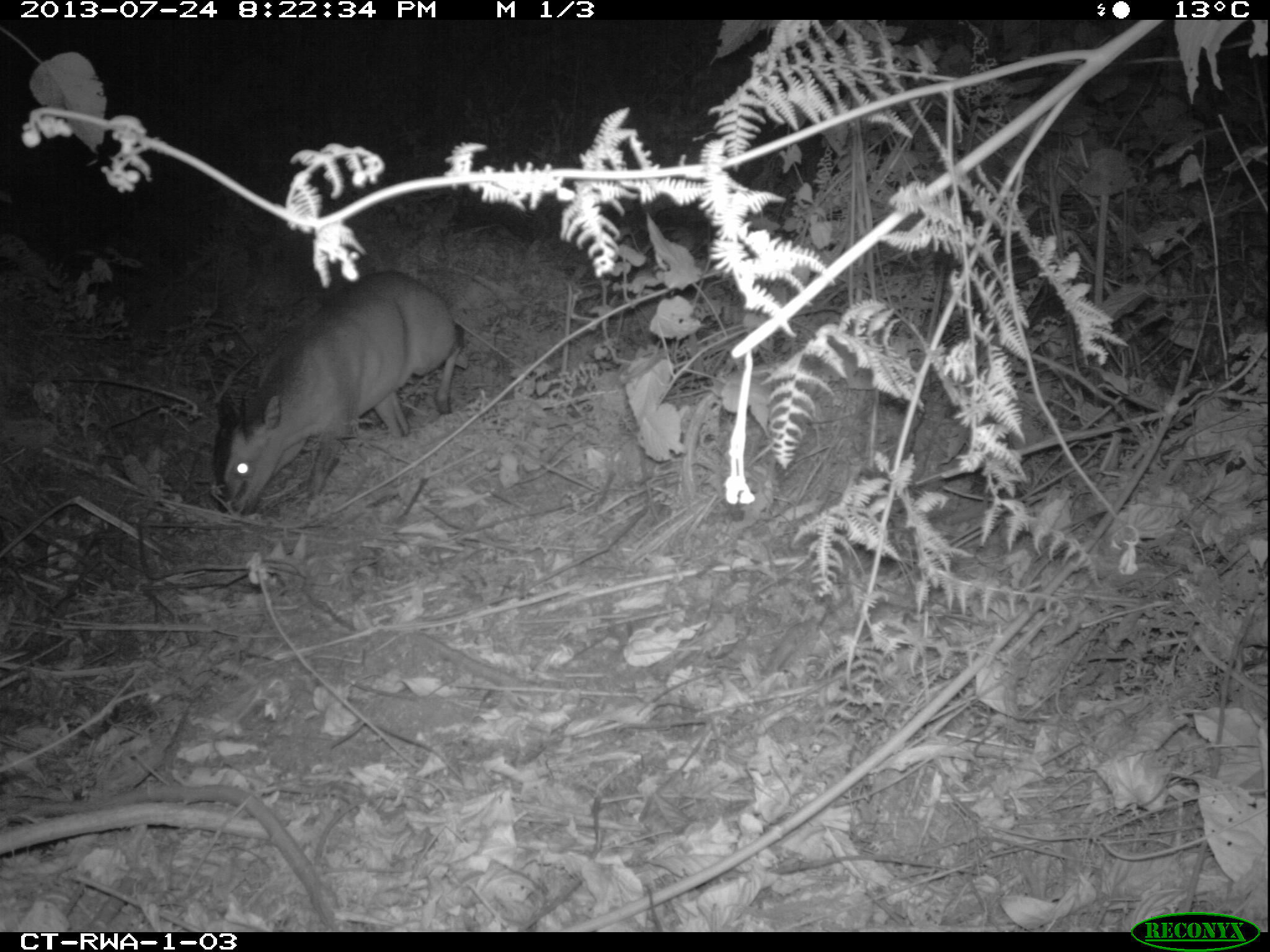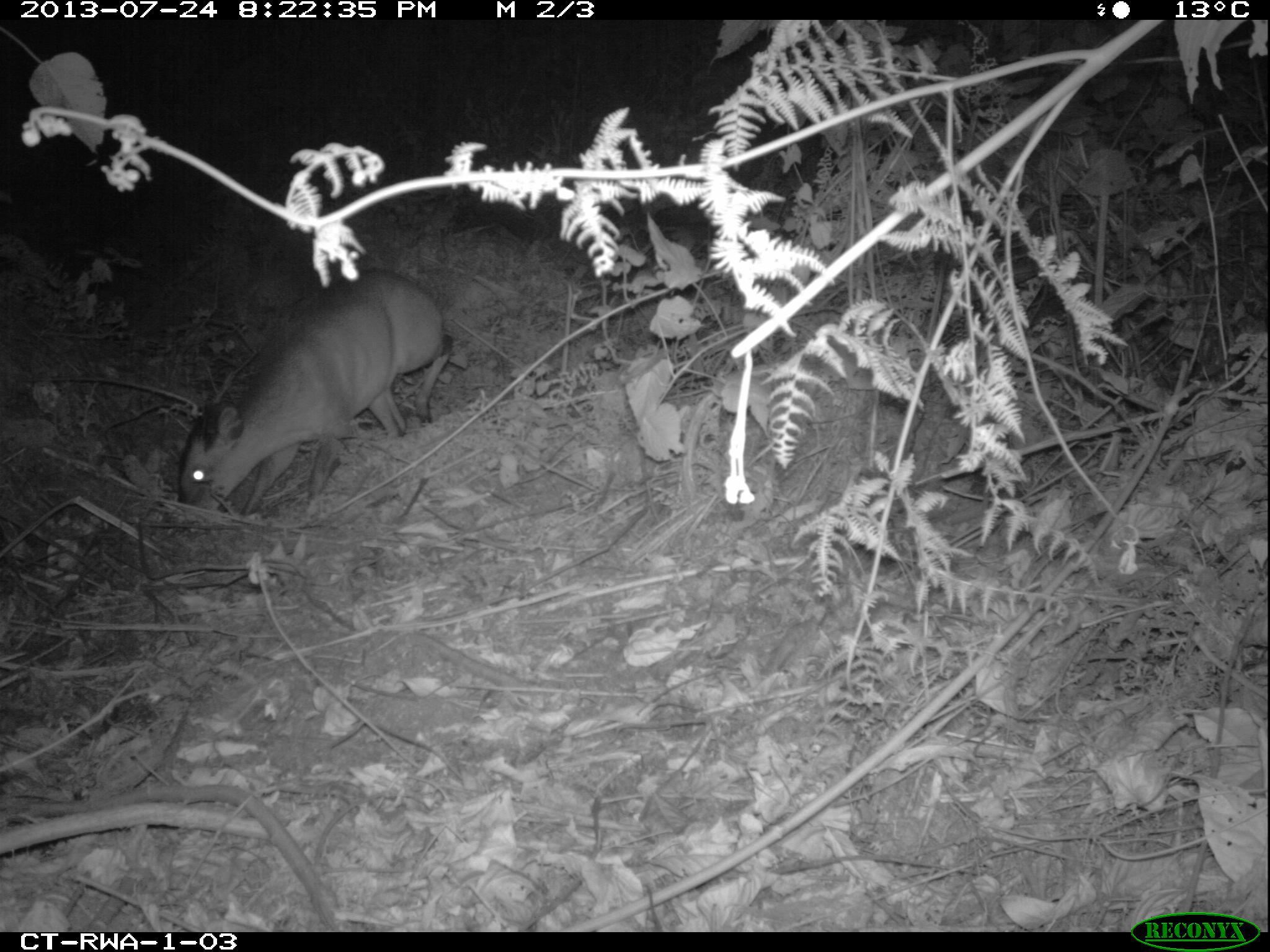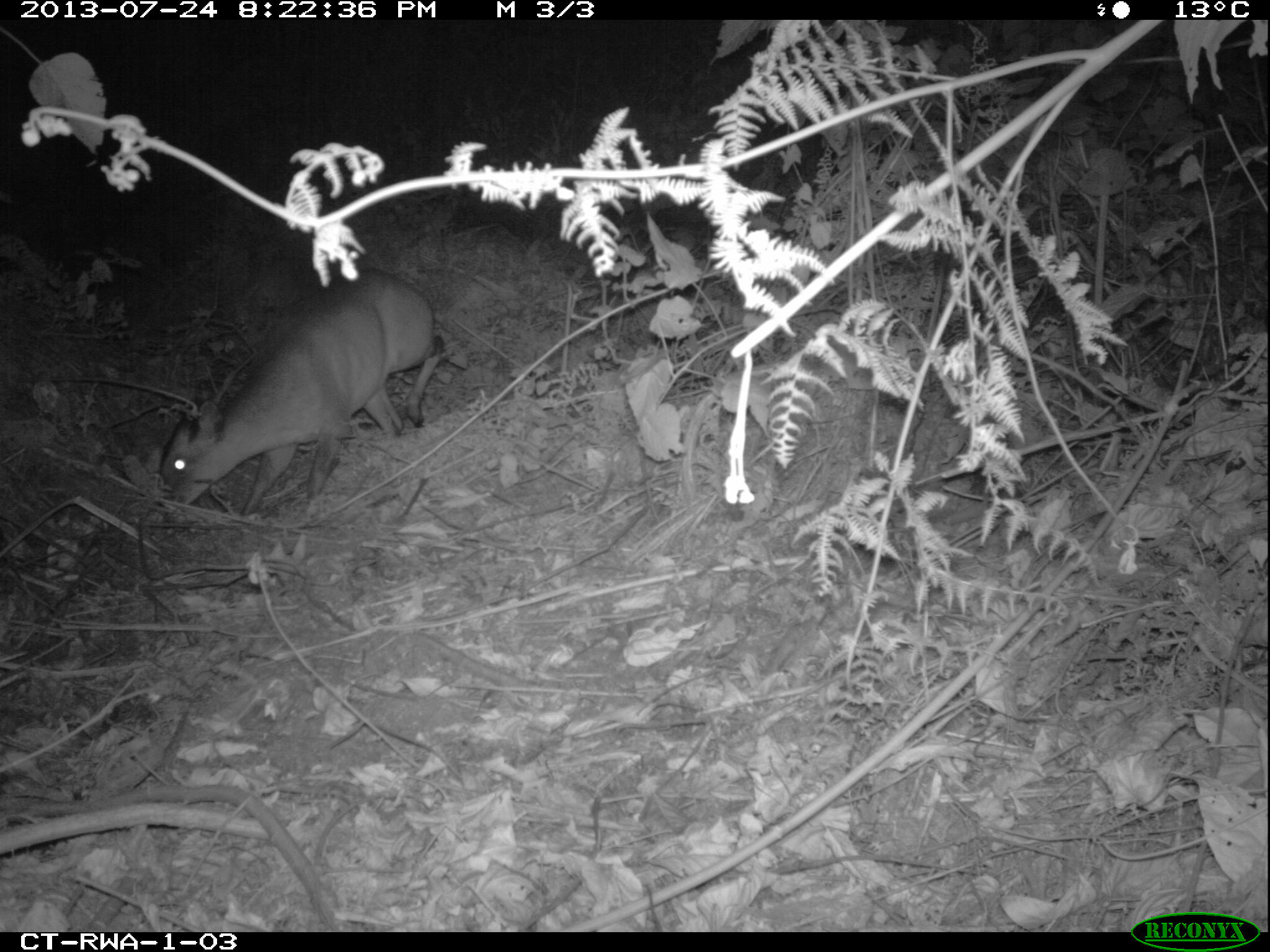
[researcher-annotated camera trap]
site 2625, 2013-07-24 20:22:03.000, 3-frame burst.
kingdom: Animalia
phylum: Chordata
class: Mammalia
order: Artiodactyla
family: Bovidae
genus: Cephalophus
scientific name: Cephalophus nigrifrons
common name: black-fronted duiker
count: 1